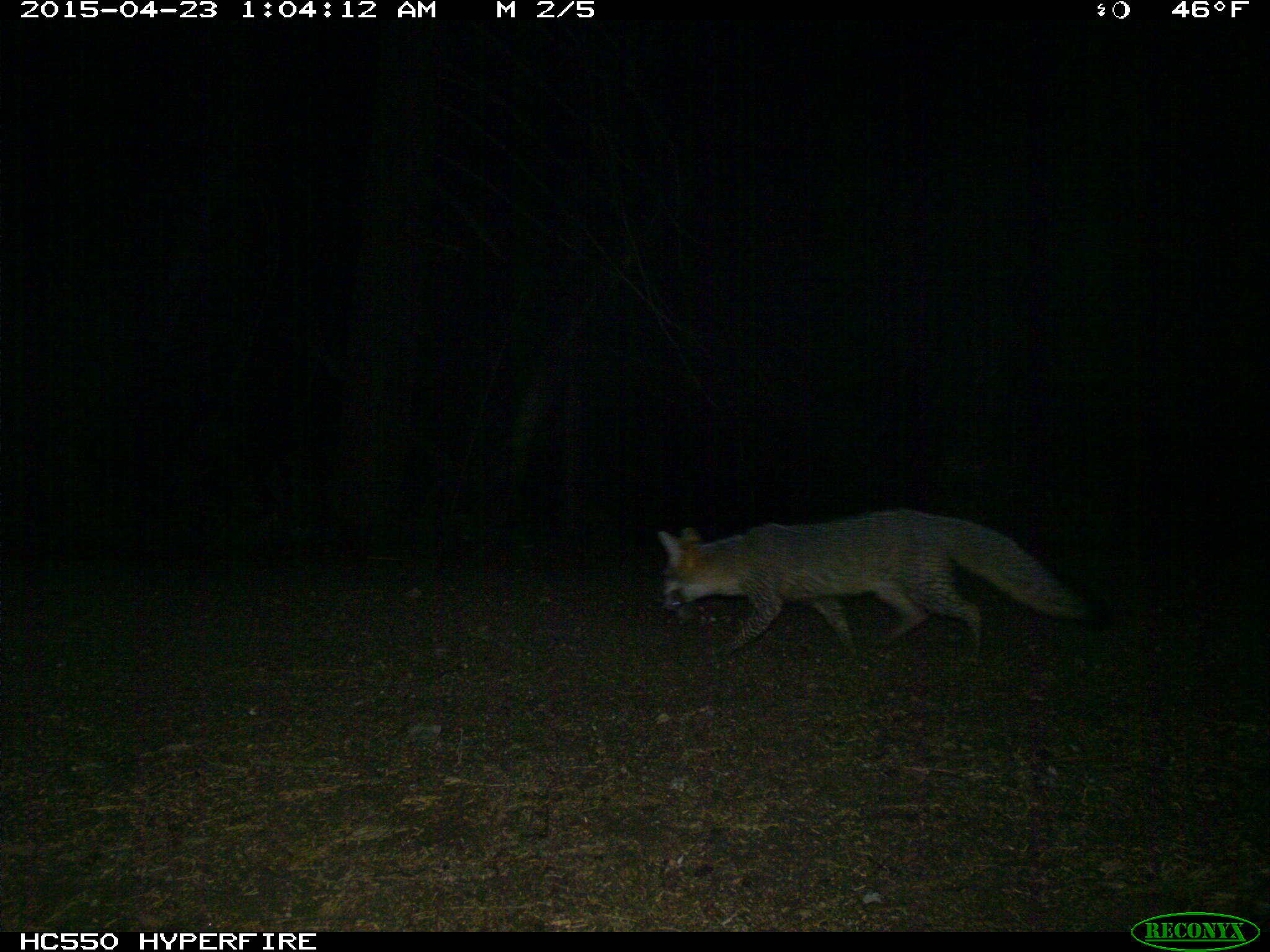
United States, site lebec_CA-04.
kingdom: Animalia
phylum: Chordata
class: Mammalia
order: Carnivora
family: Canidae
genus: Urocyon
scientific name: Urocyon cinereoargenteus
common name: gray fox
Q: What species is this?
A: Urocyon cinereoargenteus (gray fox).